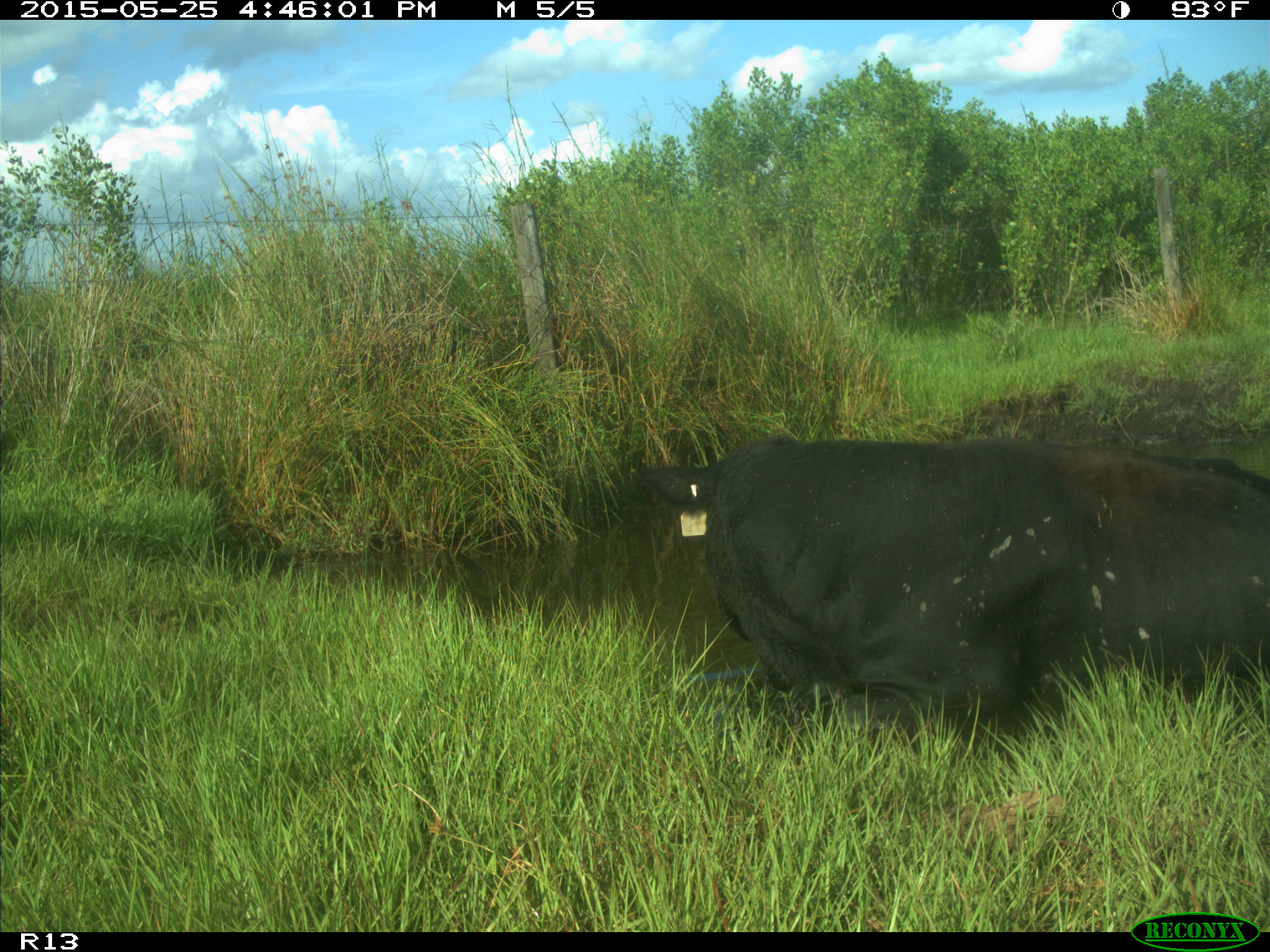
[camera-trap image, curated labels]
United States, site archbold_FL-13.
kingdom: Animalia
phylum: Chordata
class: Mammalia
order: Artiodactyla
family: Bovidae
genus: Bos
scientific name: Bos taurus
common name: domestic cow